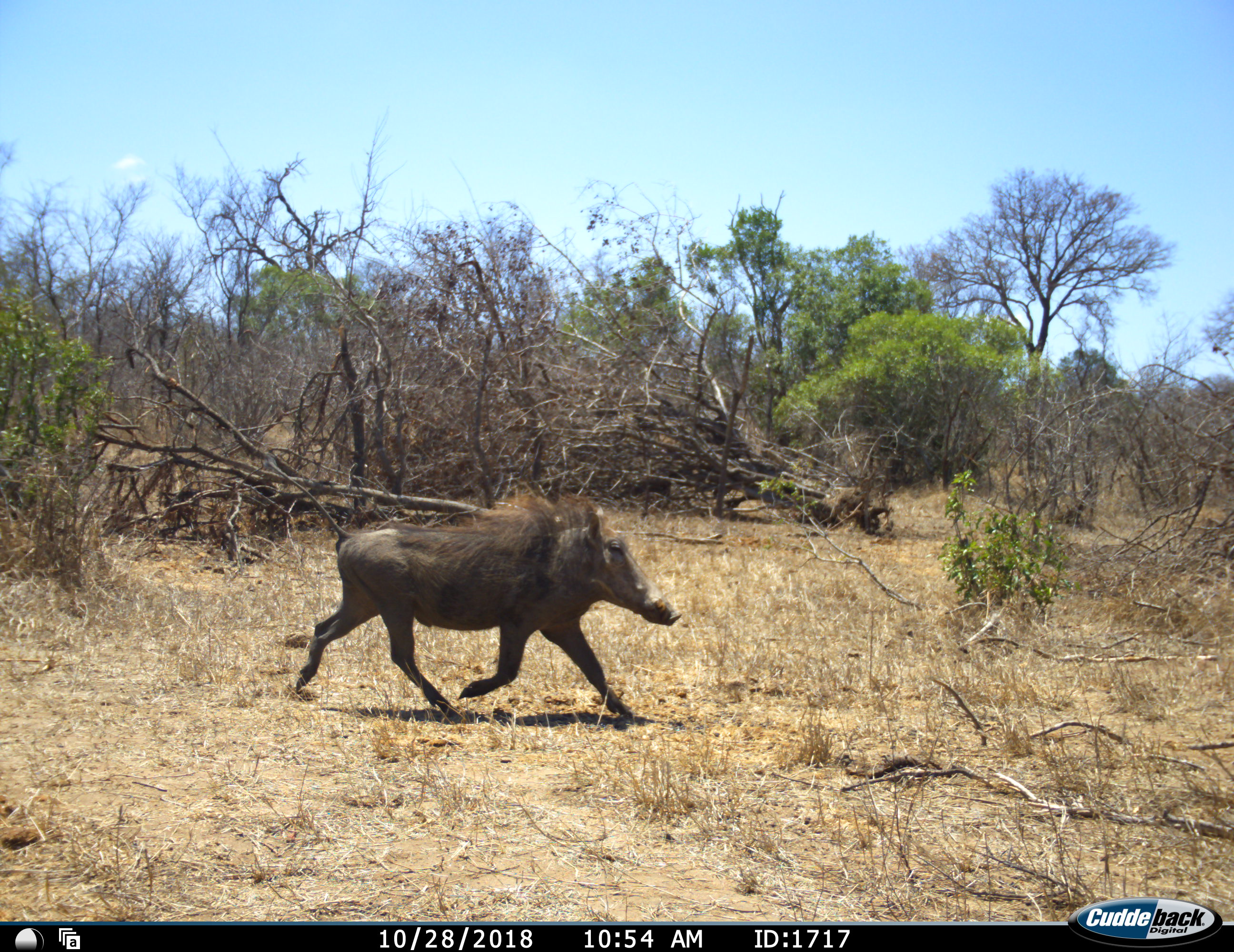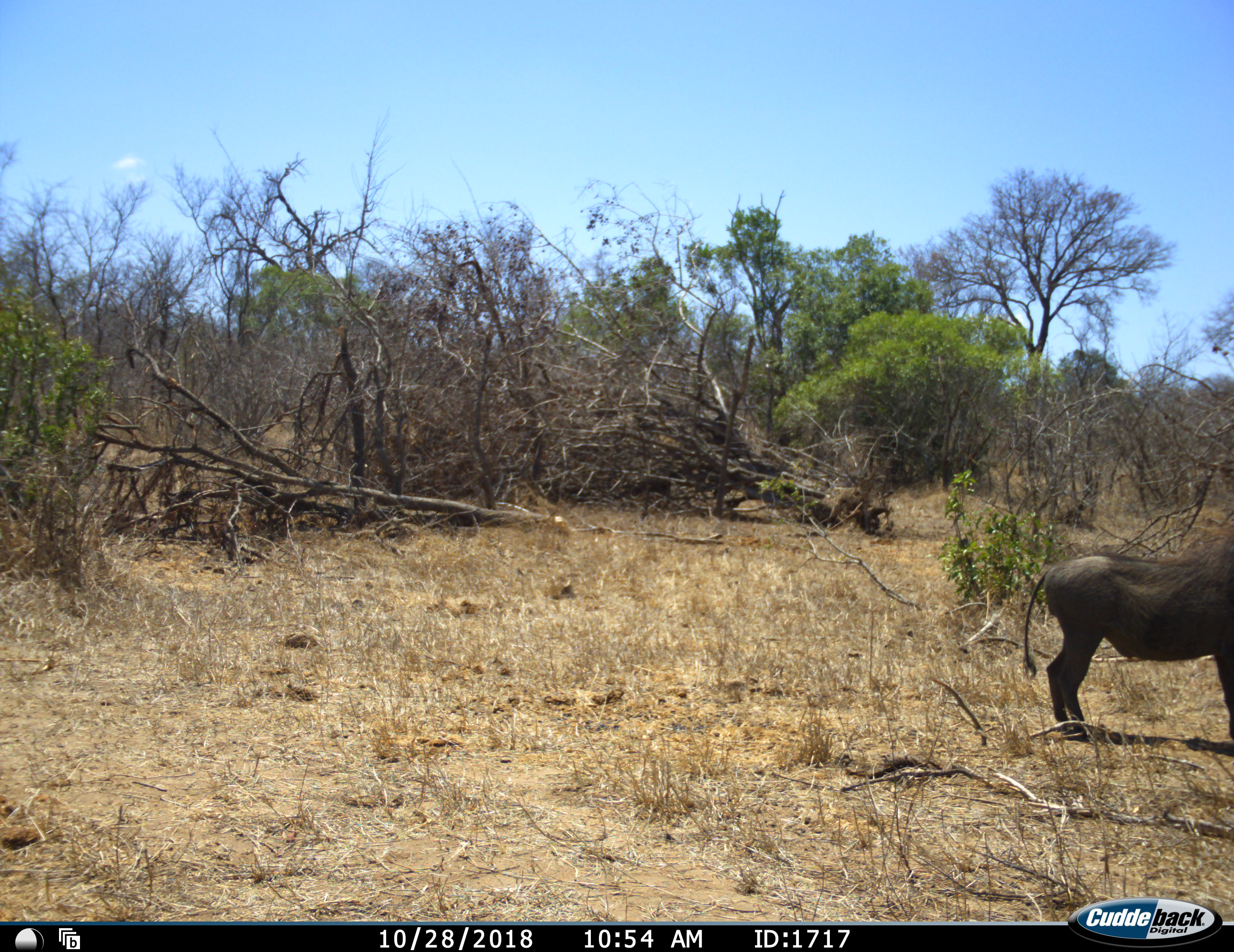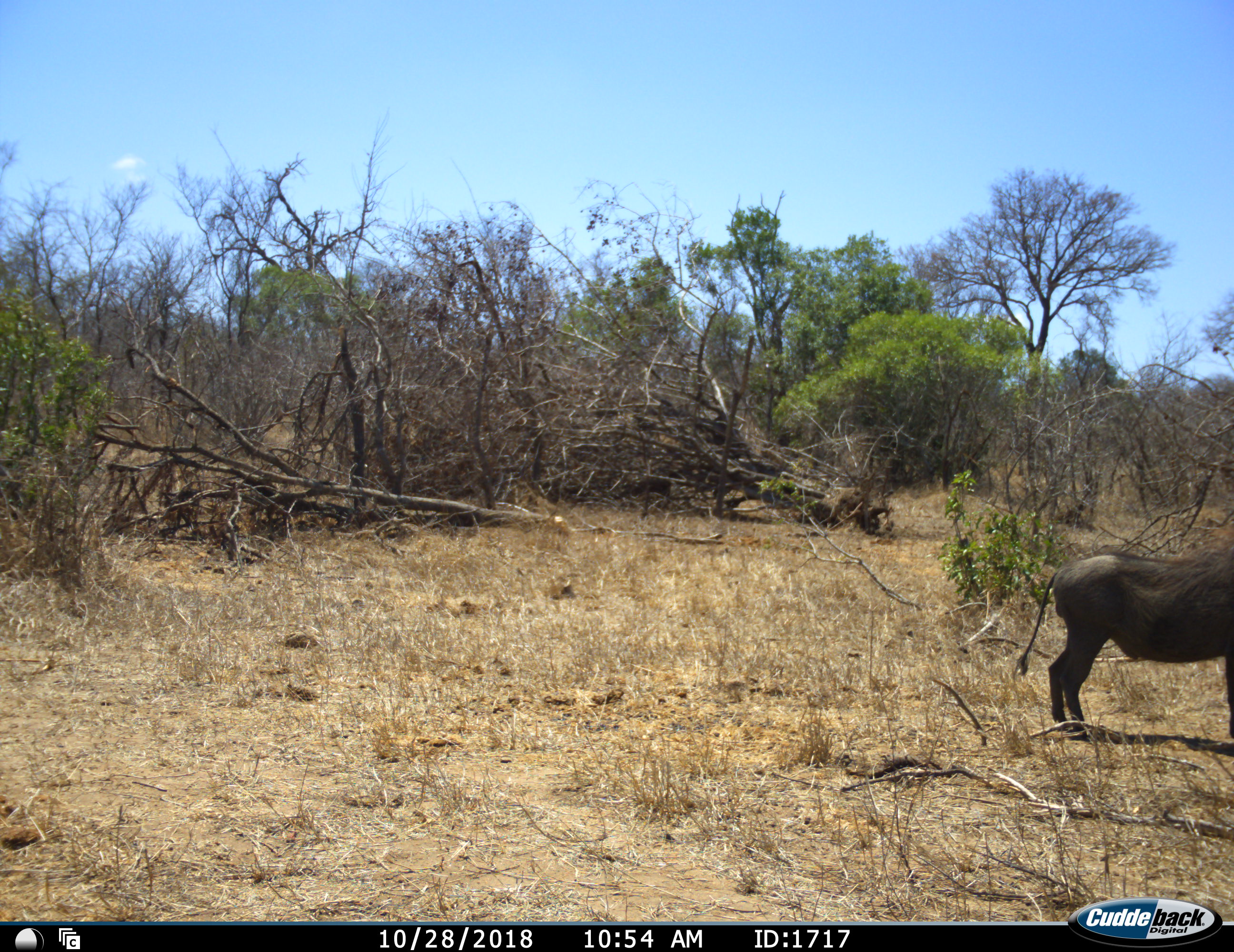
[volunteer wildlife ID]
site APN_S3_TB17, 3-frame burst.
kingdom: Animalia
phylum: Chordata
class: Mammalia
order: Artiodactyla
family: Suidae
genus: Phacochoerus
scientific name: Phacochoerus africanus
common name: warthog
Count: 1.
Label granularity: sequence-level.